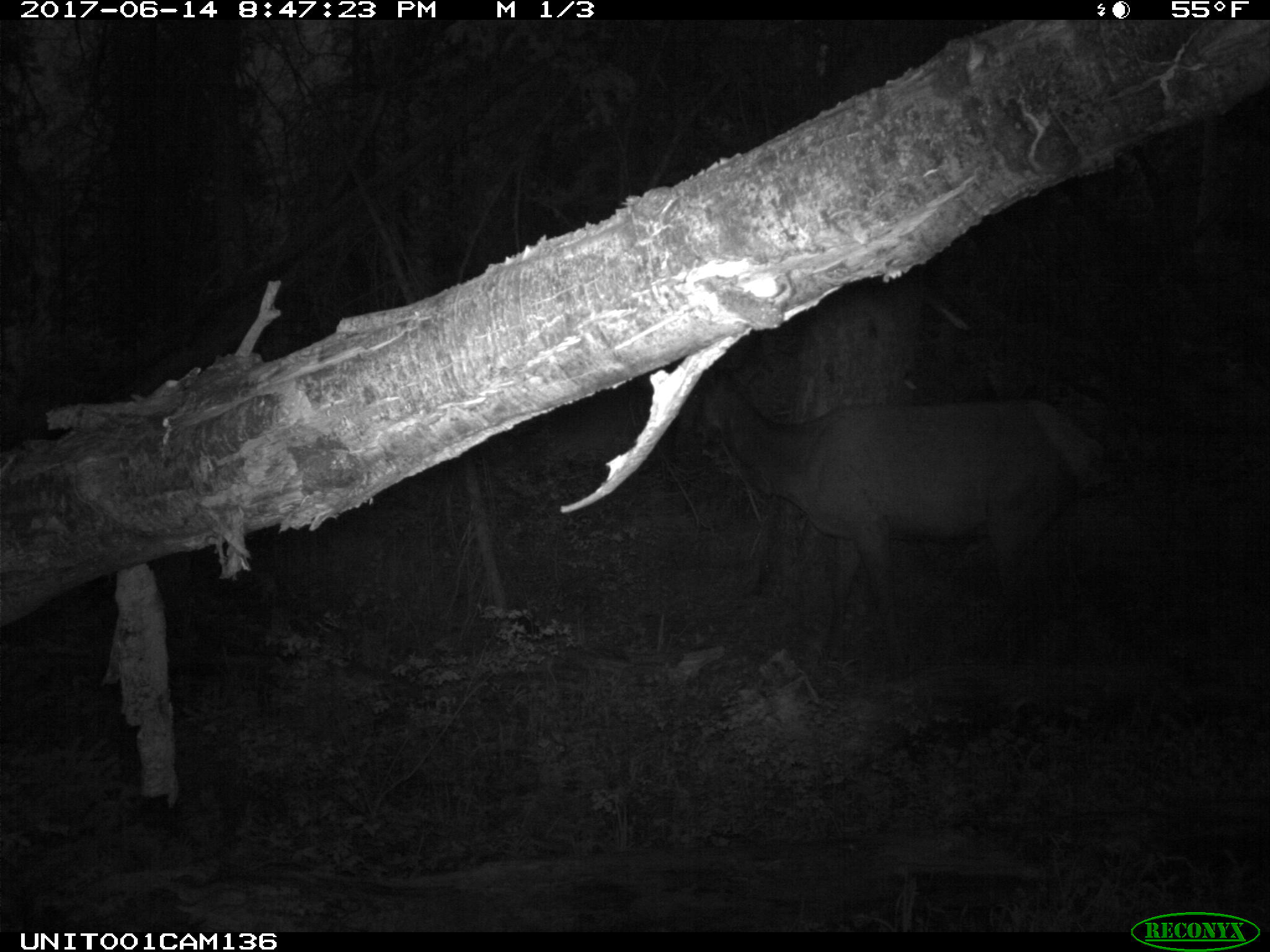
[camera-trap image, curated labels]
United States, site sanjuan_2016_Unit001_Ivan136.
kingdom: Animalia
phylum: Chordata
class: Mammalia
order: Artiodactyla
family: Cervidae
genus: Cervus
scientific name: Cervus elaphus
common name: red deer